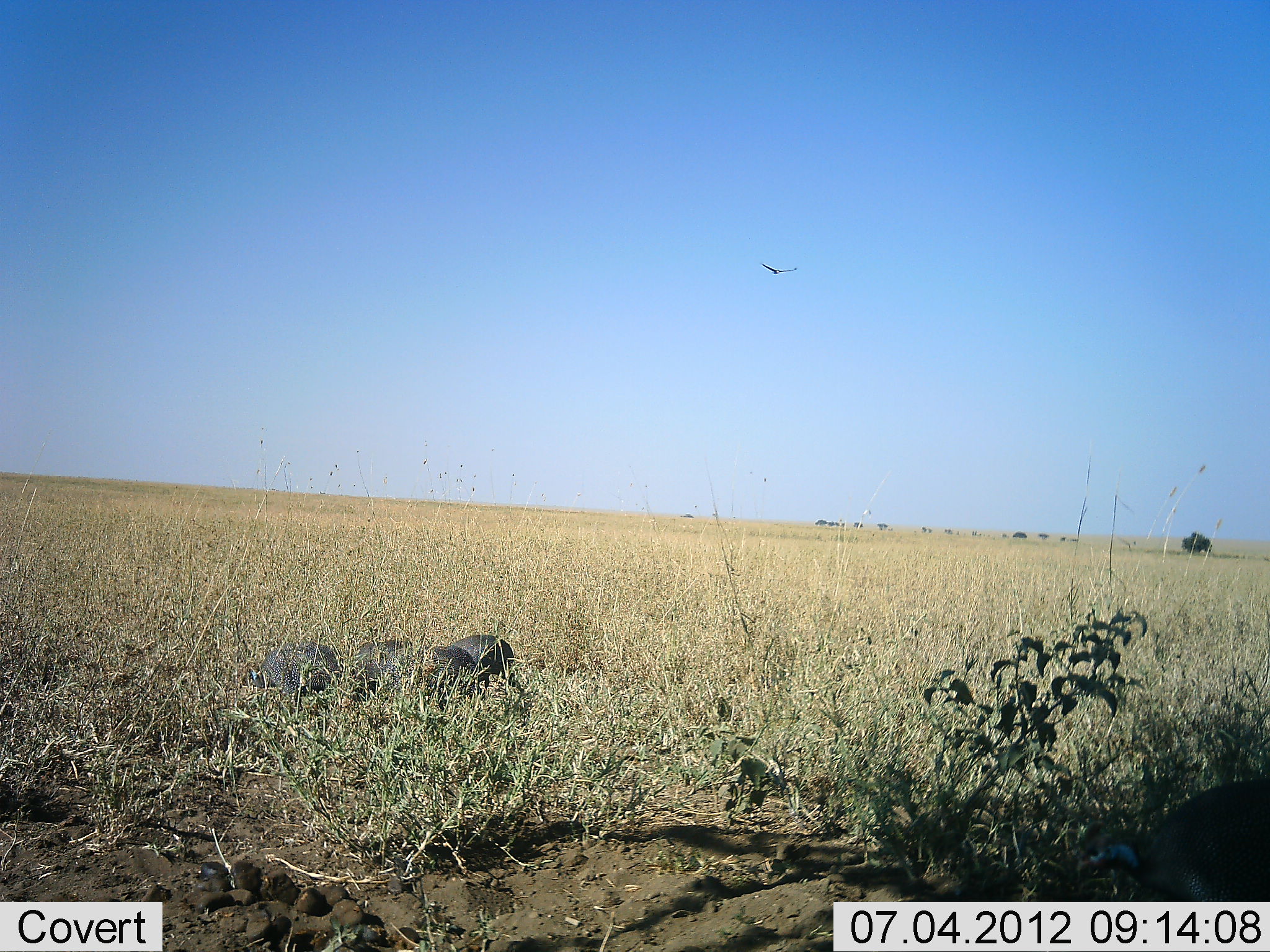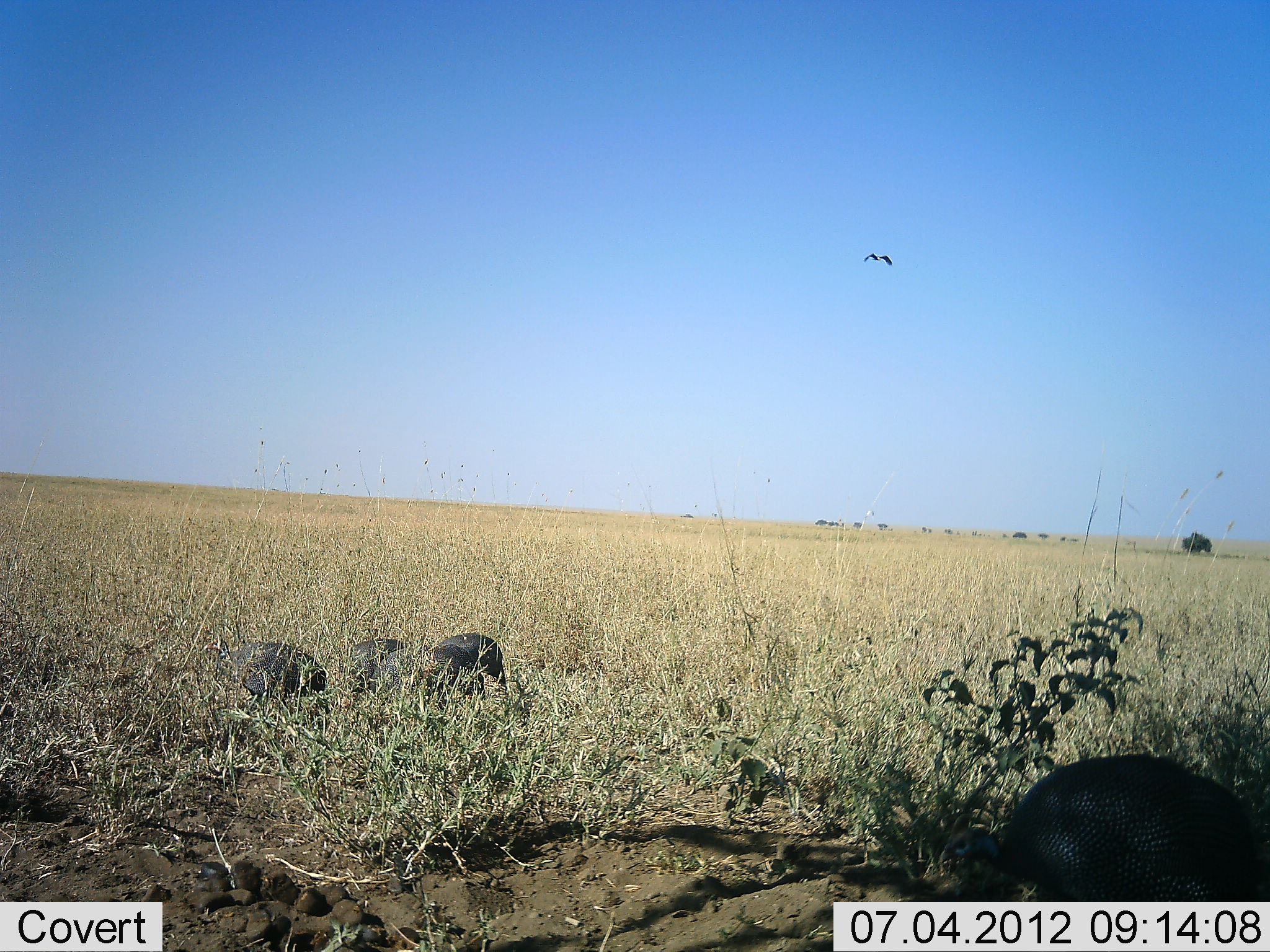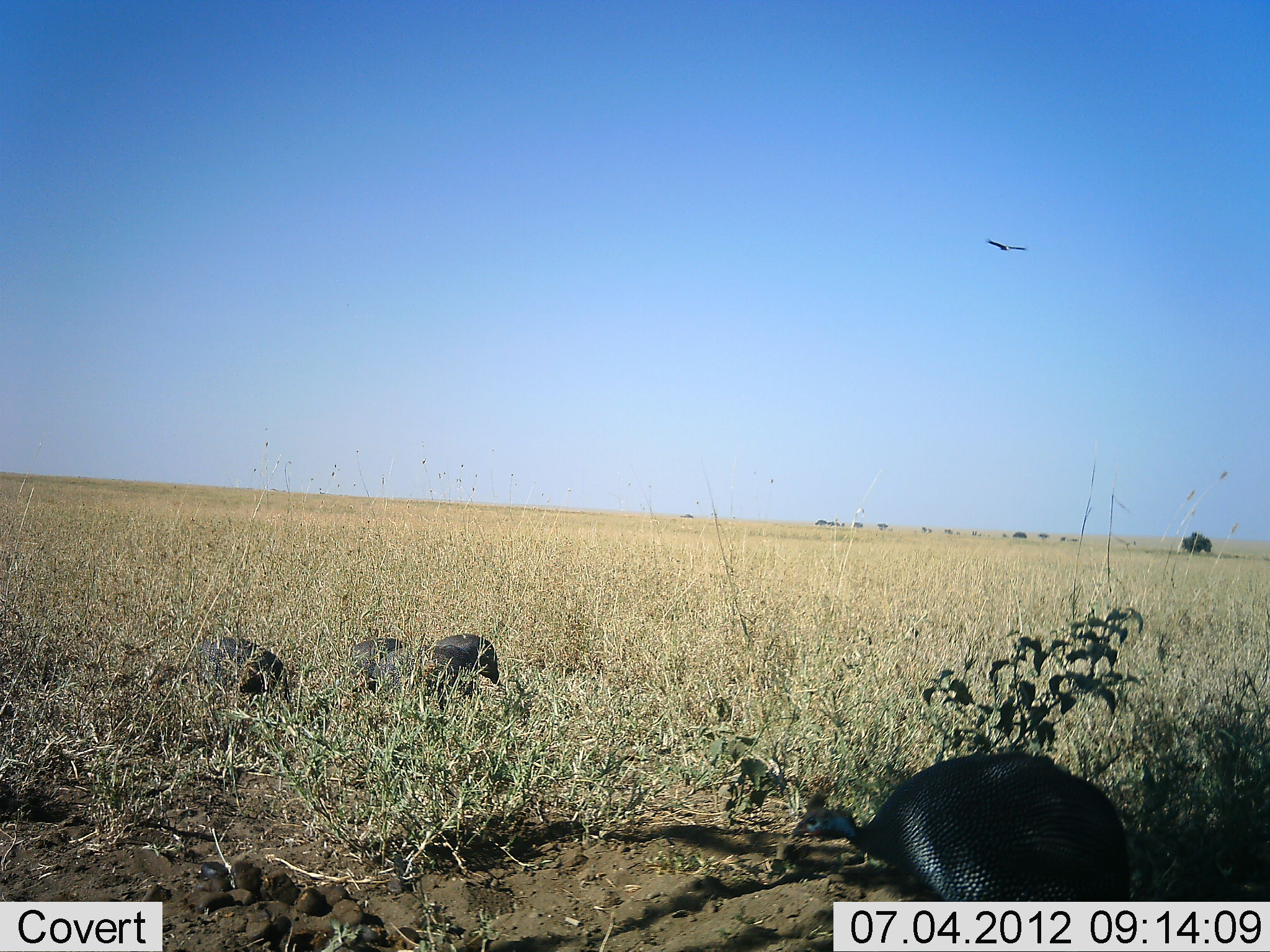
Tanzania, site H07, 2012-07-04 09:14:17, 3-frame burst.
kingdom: Animalia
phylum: Chordata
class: Aves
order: Galliformes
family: Numididae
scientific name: Numididae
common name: guinea fowl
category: guineafowl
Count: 4.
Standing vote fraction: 17%.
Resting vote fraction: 0%.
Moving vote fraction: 61%.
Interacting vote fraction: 0%.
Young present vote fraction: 0%.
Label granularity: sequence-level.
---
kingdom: Animalia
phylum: Chordata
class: Aves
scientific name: Aves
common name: bird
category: otherbird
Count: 1.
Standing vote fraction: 0%.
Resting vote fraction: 0%.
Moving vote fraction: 100%.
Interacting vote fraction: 0%.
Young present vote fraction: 0%.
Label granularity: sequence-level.